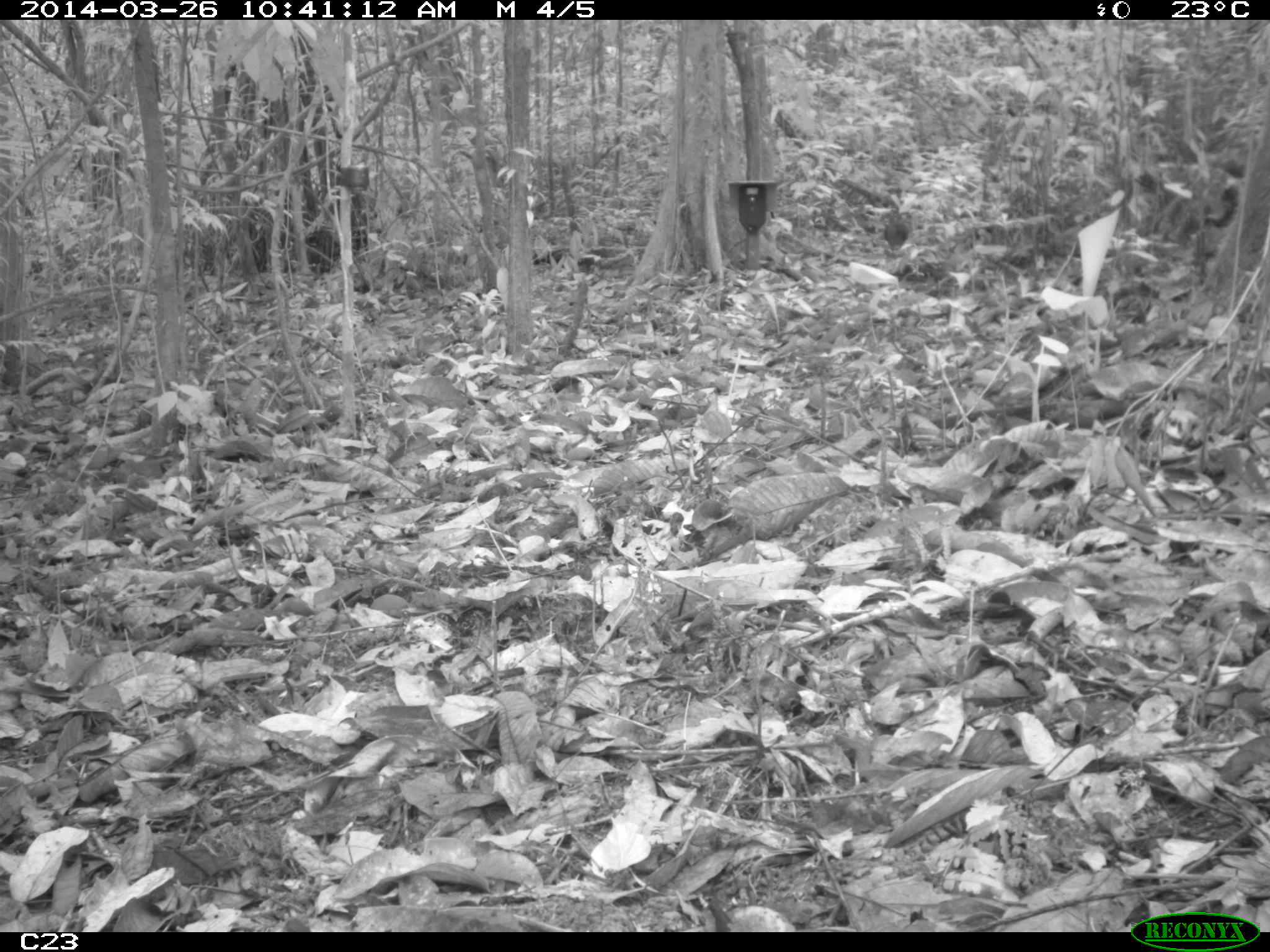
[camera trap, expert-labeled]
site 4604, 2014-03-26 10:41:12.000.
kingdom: Animalia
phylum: Chordata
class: Aves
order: Tinamiformes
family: Tinamidae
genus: Crypturellus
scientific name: Crypturellus soui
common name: little tinamou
Crypturellus soui (little tinamou), count 1, age adult.